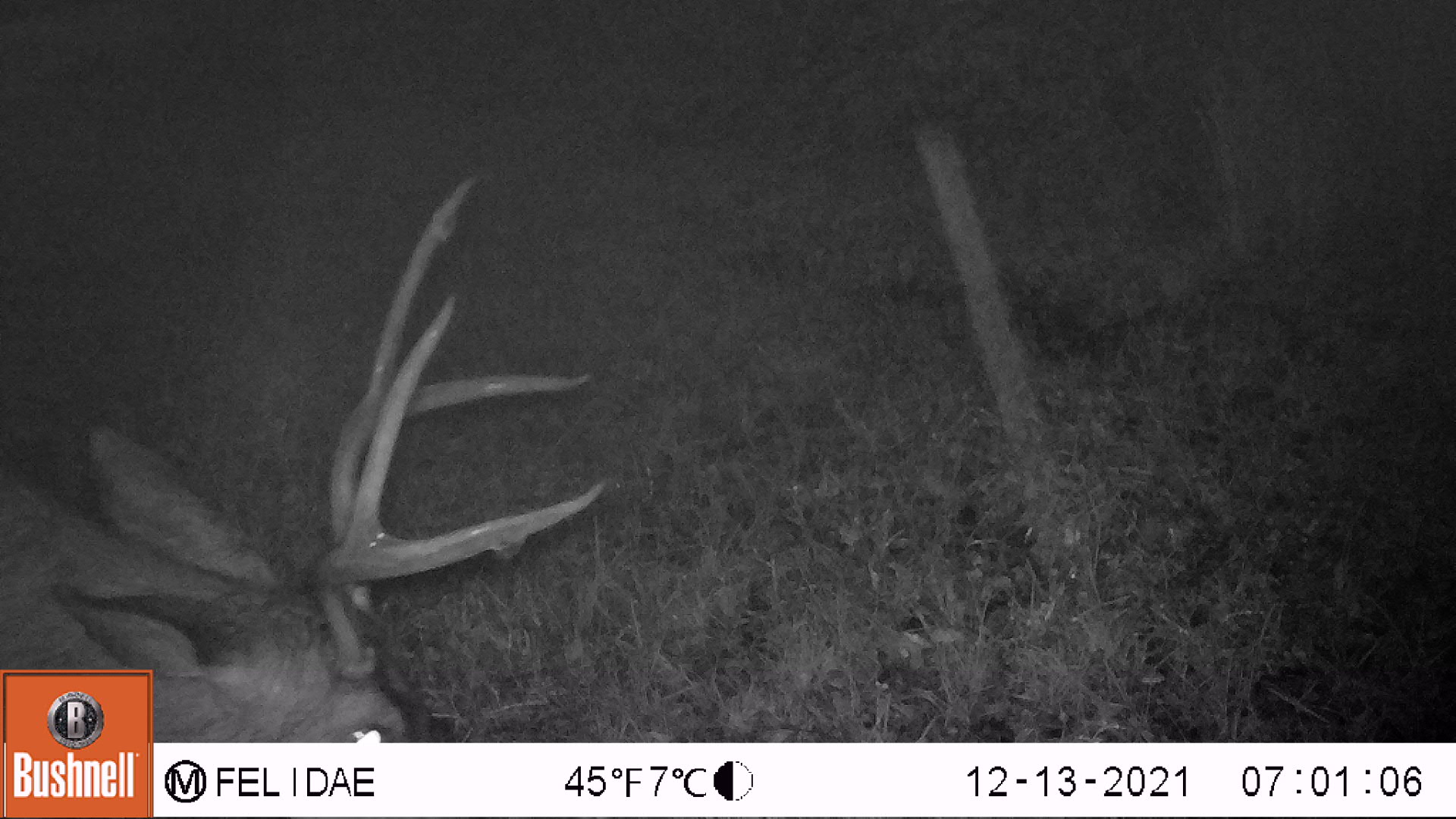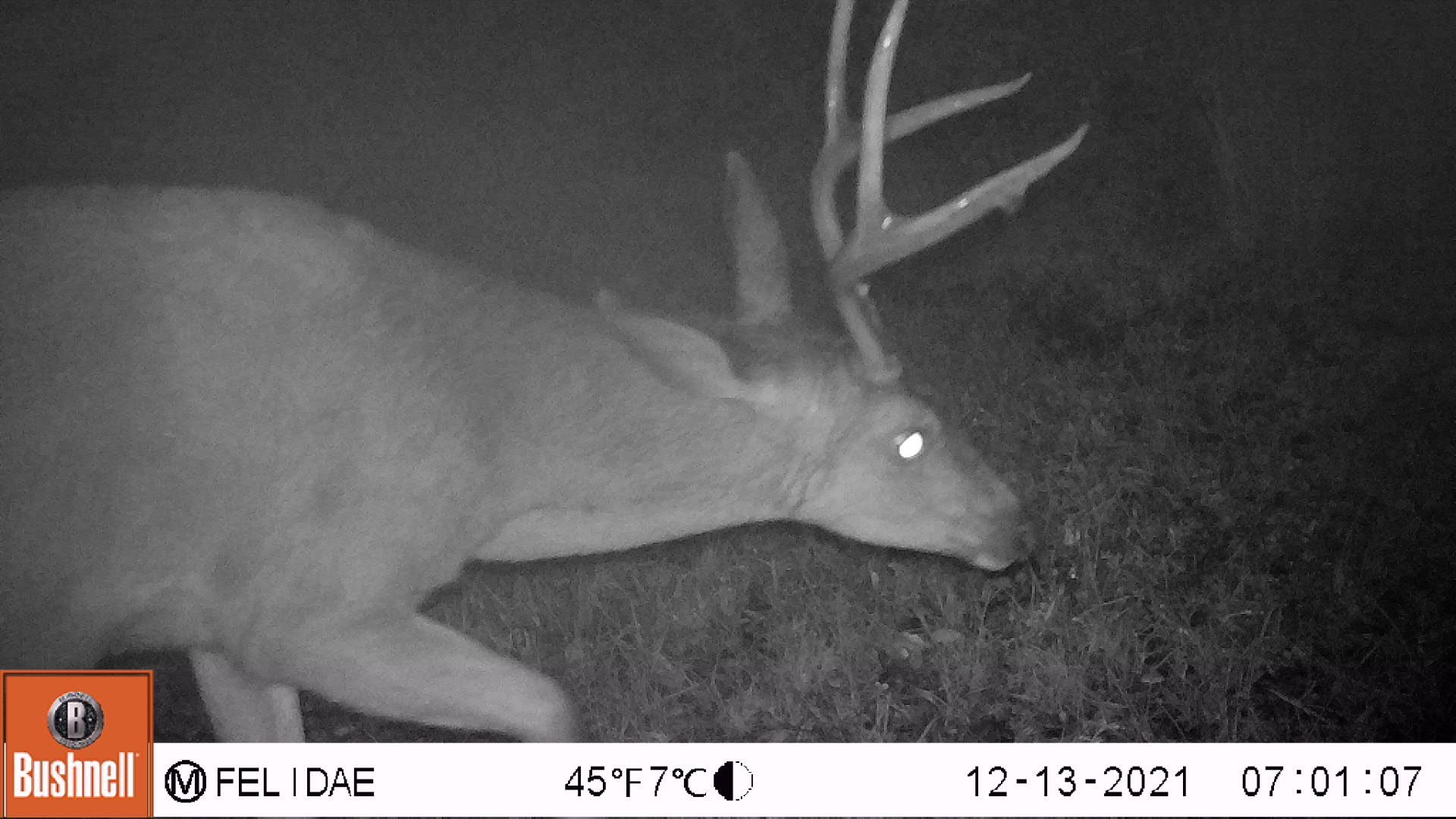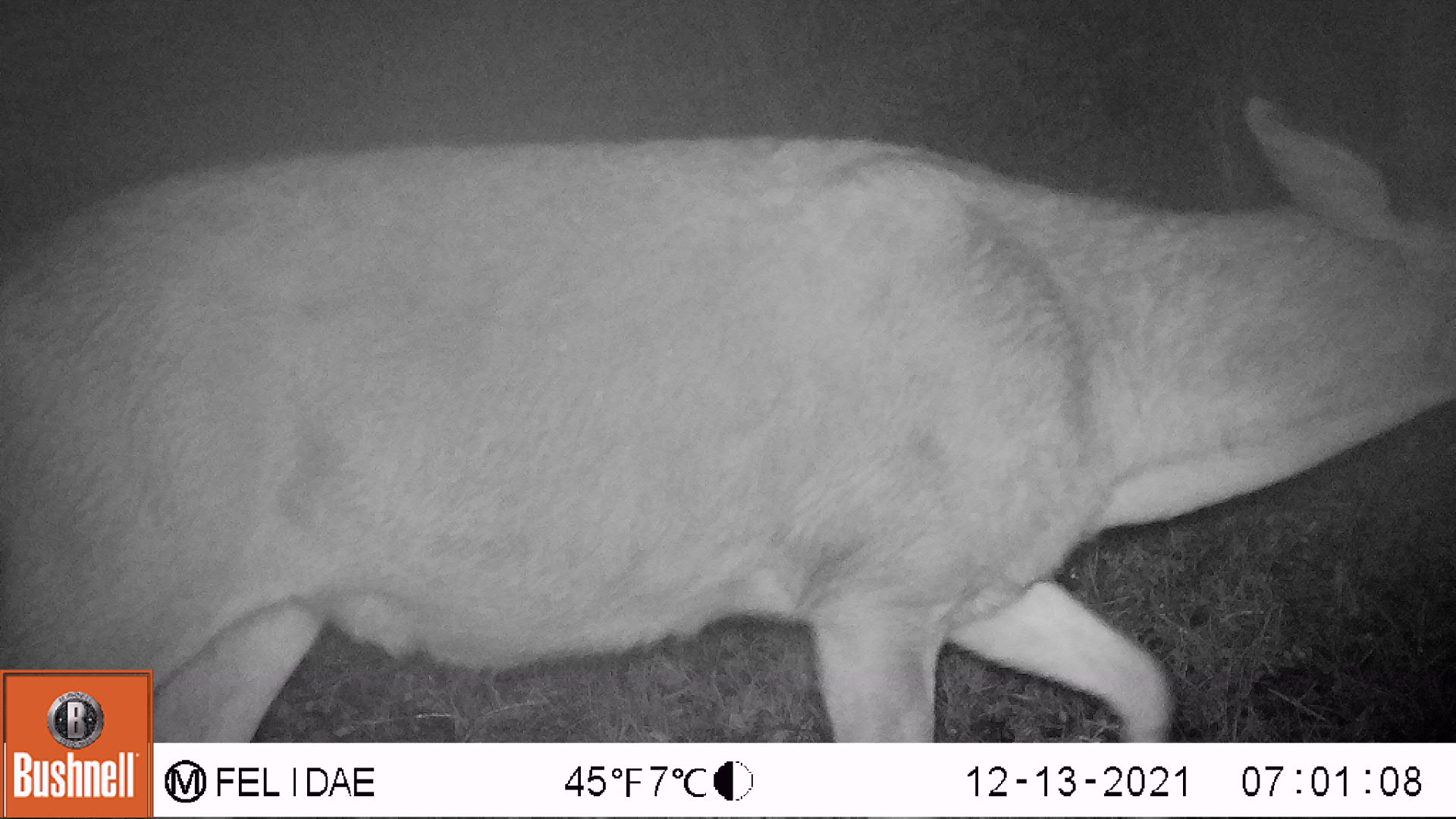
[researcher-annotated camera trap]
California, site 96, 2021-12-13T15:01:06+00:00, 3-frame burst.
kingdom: Animalia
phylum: Chordata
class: Mammalia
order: Artiodactyla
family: Cervidae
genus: Odocoileus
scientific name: Odocoileus hemionus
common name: mule deer